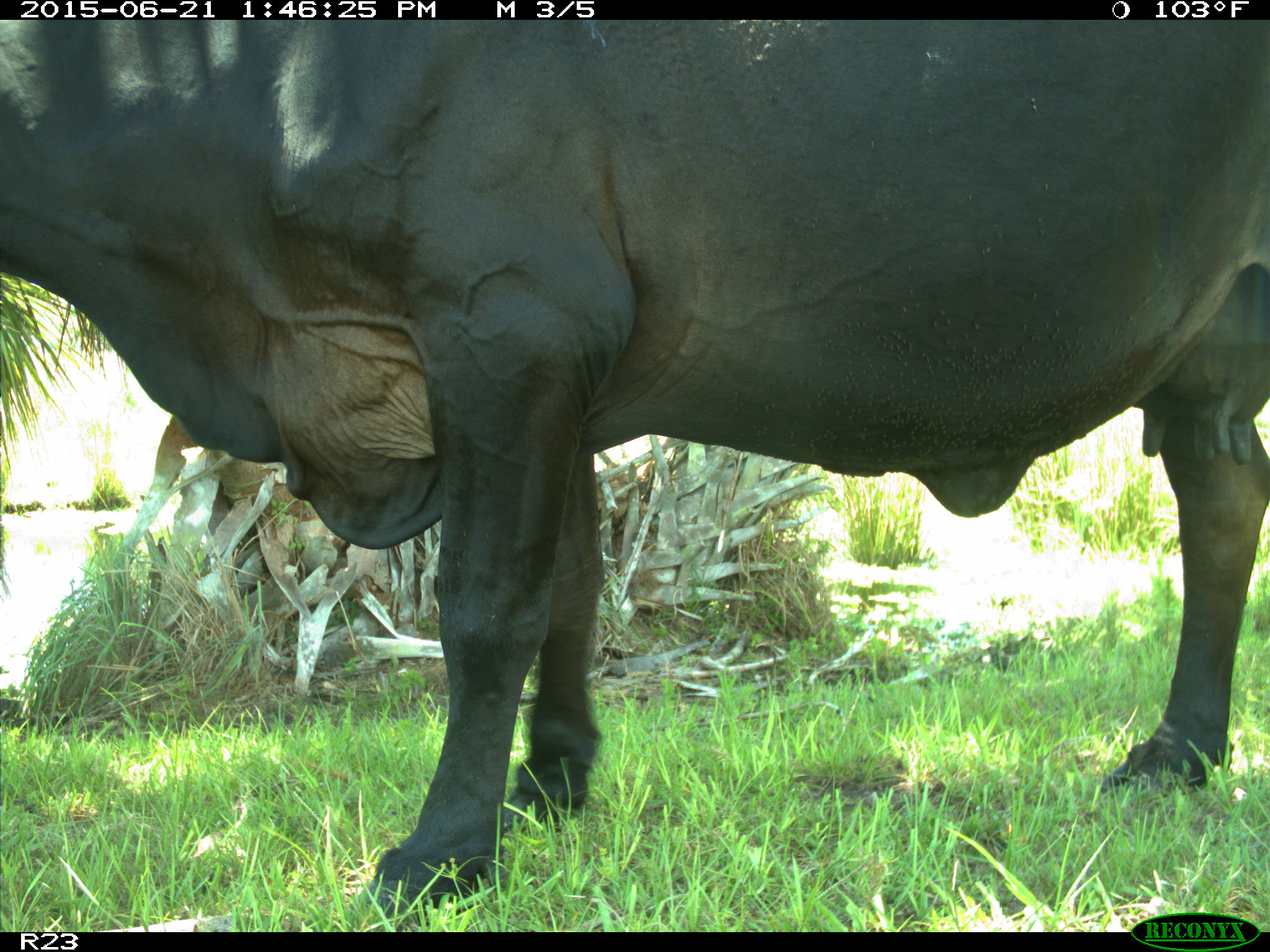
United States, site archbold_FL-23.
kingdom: Animalia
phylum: Chordata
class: Mammalia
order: Artiodactyla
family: Bovidae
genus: Bos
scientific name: Bos taurus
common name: domestic cow